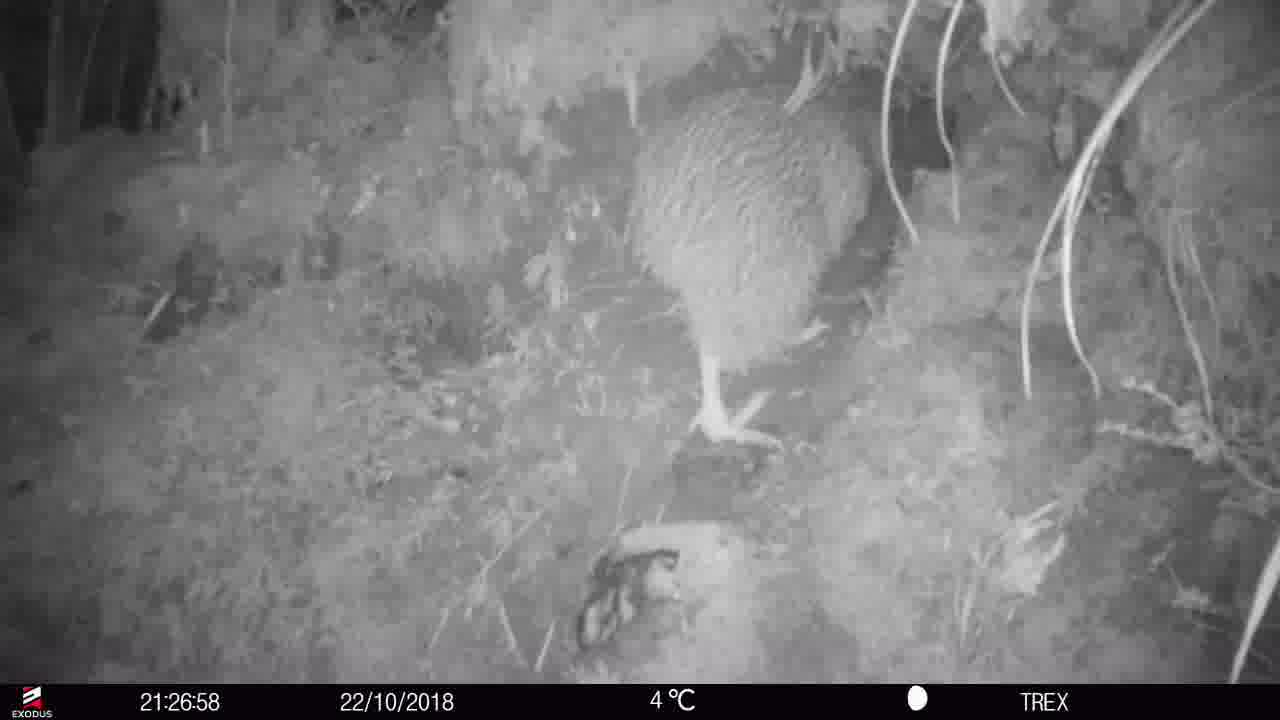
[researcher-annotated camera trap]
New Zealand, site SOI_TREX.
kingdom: Animalia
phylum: Chordata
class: Aves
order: Apterygiformes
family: Apterygidae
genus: Apteryx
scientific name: Apteryx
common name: kiwi